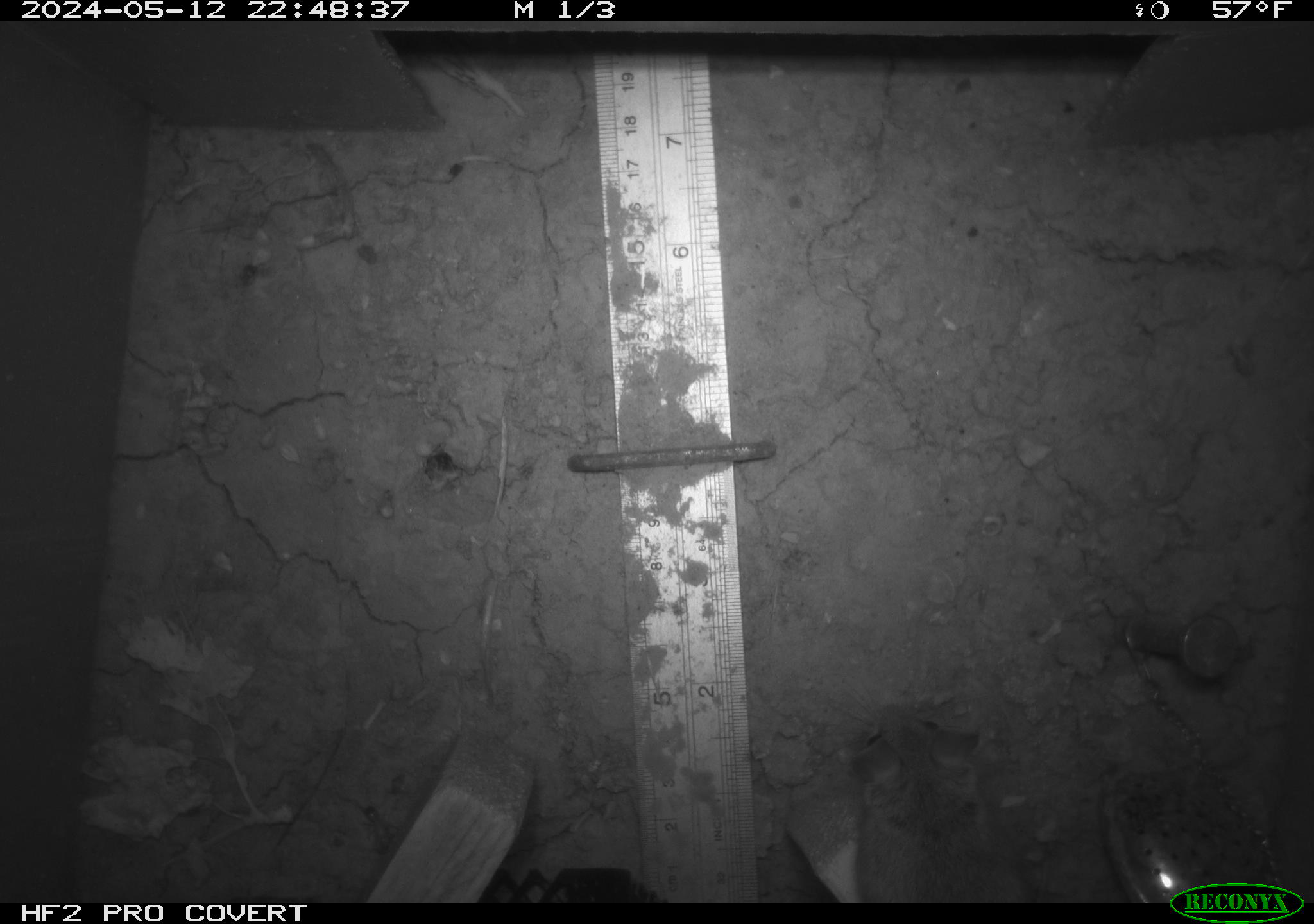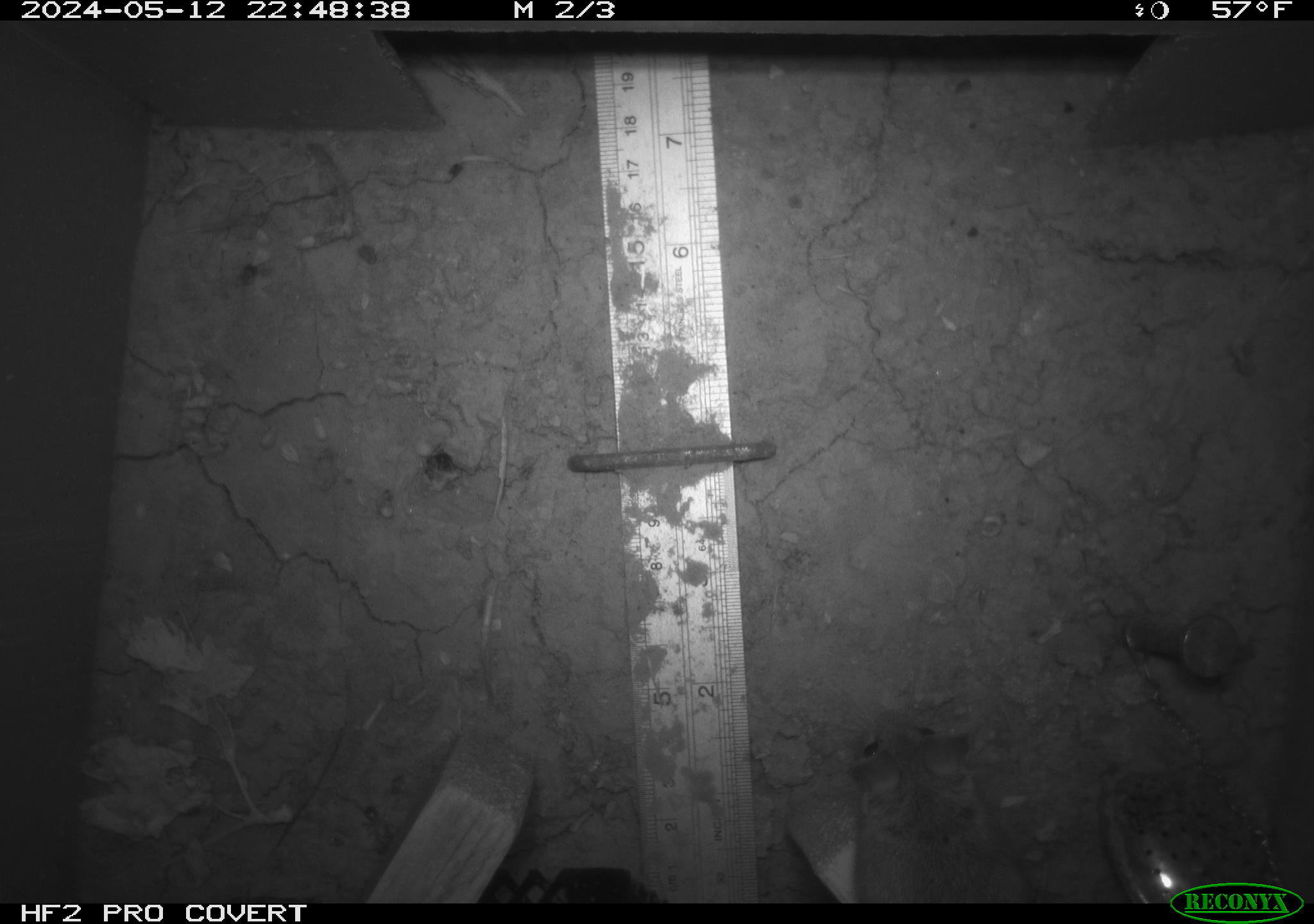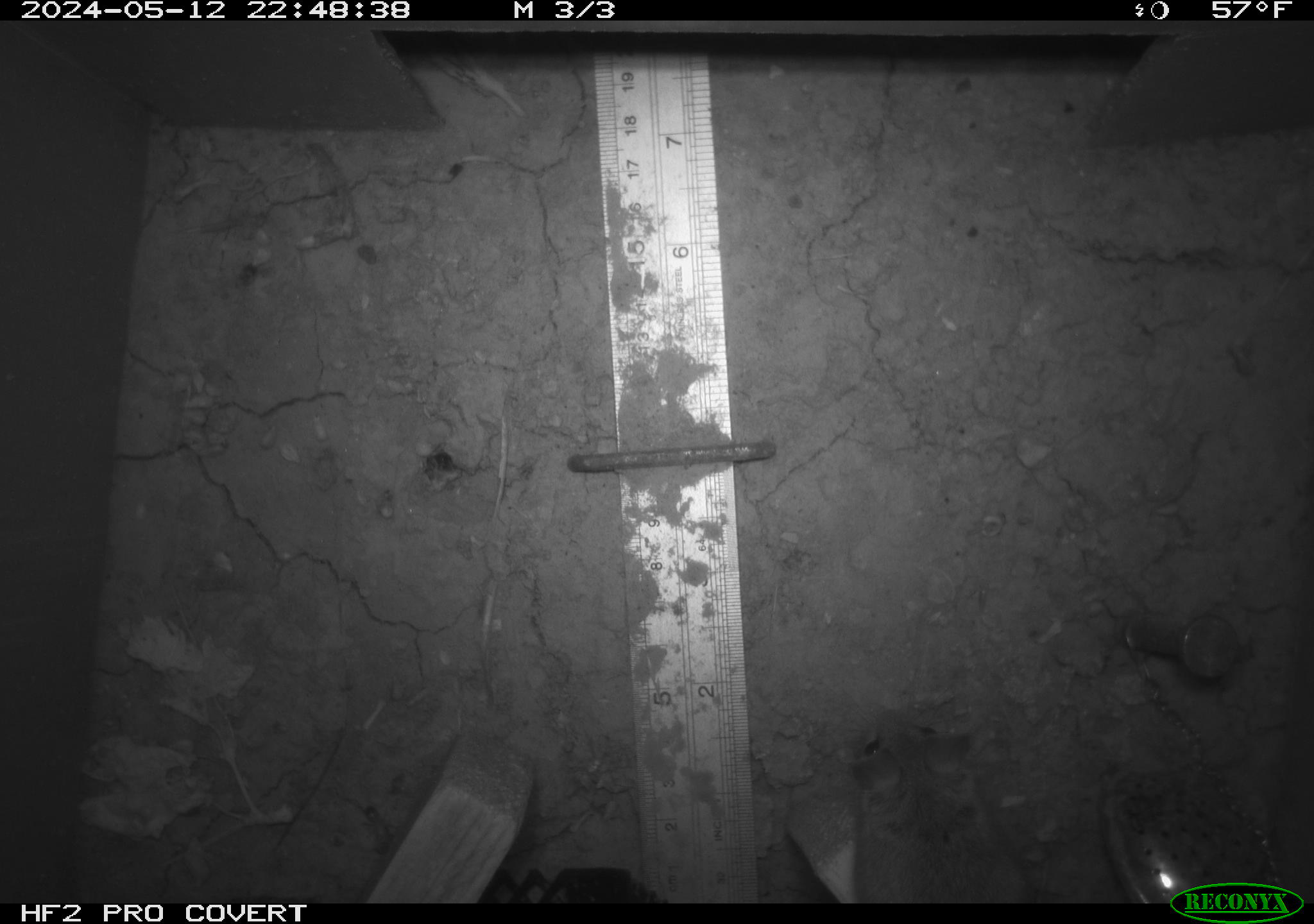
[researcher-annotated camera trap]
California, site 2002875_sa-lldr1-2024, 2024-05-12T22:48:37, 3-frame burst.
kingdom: Animalia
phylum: Chordata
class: Mammalia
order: Rodentia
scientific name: Rodentia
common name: rodent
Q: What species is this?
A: Rodent (Rodentia).